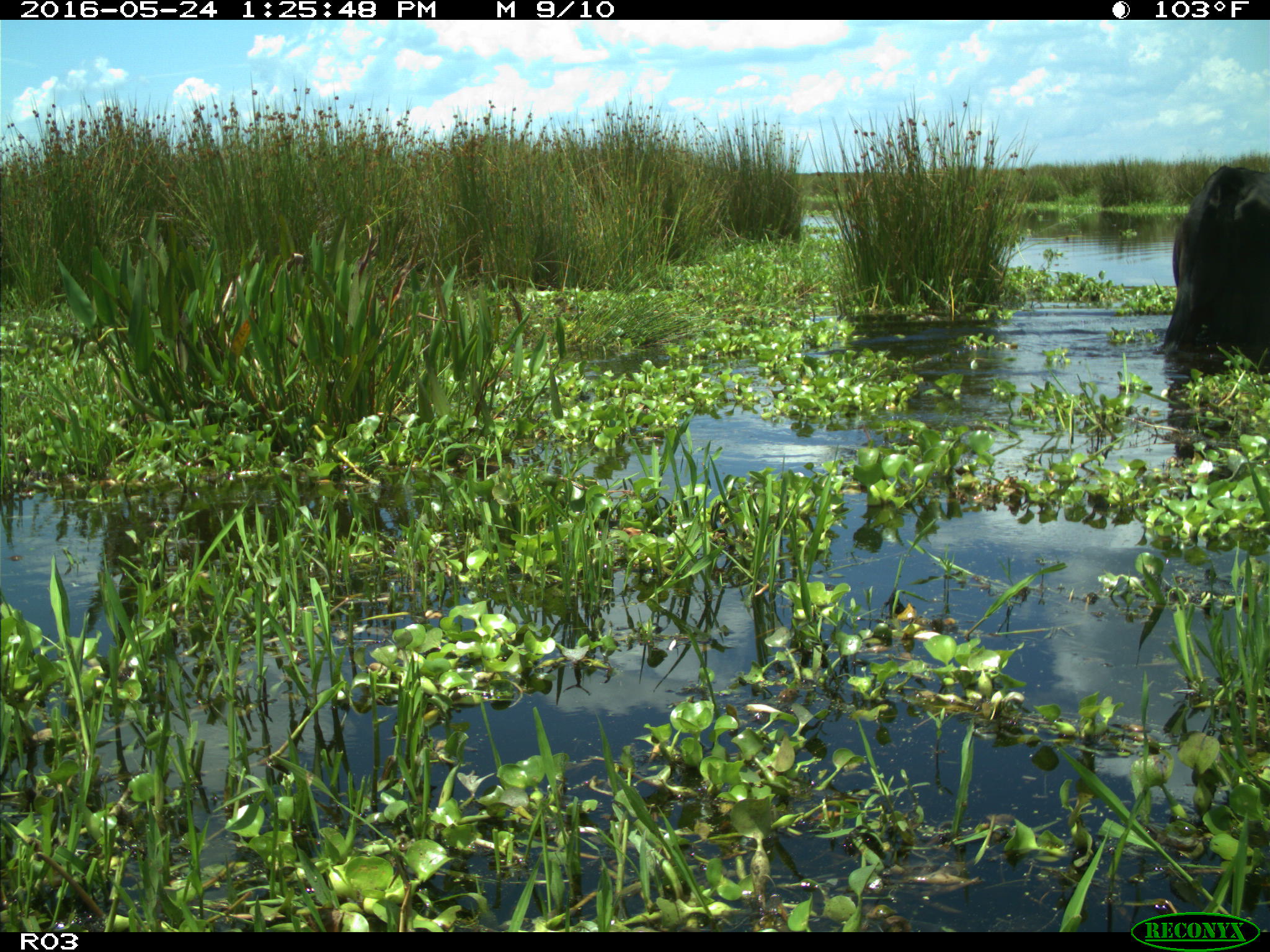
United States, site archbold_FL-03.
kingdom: Animalia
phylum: Chordata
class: Mammalia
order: Artiodactyla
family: Bovidae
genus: Bos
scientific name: Bos taurus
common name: domestic cow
Bos taurus (domestic cow).